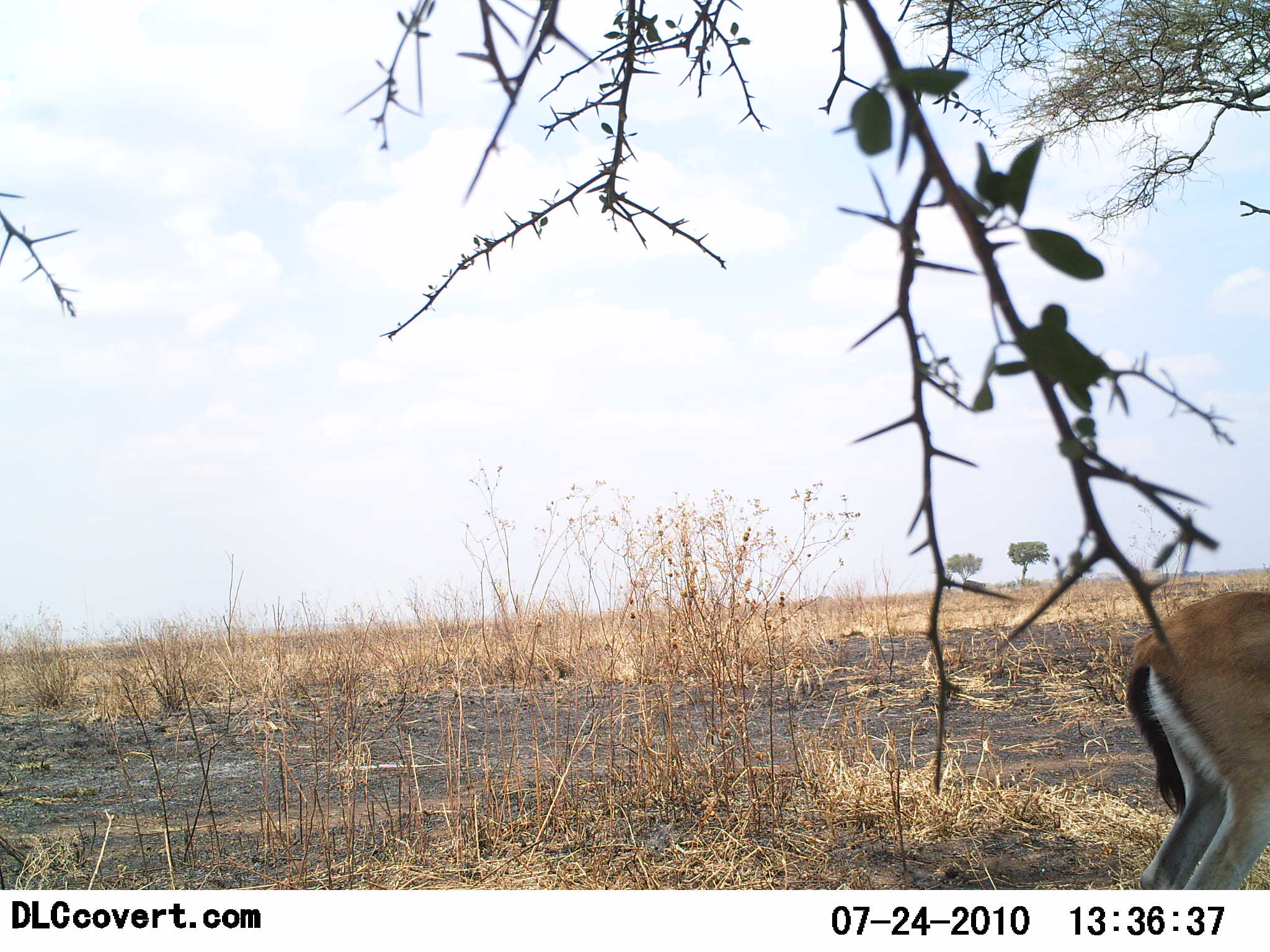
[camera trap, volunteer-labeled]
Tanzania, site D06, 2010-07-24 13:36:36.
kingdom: Animalia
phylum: Chordata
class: Mammalia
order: Artiodactyla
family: Bovidae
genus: Eudorcas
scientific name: Eudorcas thomsonii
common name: thomson's gazelle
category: gazellethomsons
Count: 1.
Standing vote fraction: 82%.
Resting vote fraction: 0%.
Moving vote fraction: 18%.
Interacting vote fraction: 0%.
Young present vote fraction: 0%.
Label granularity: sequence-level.